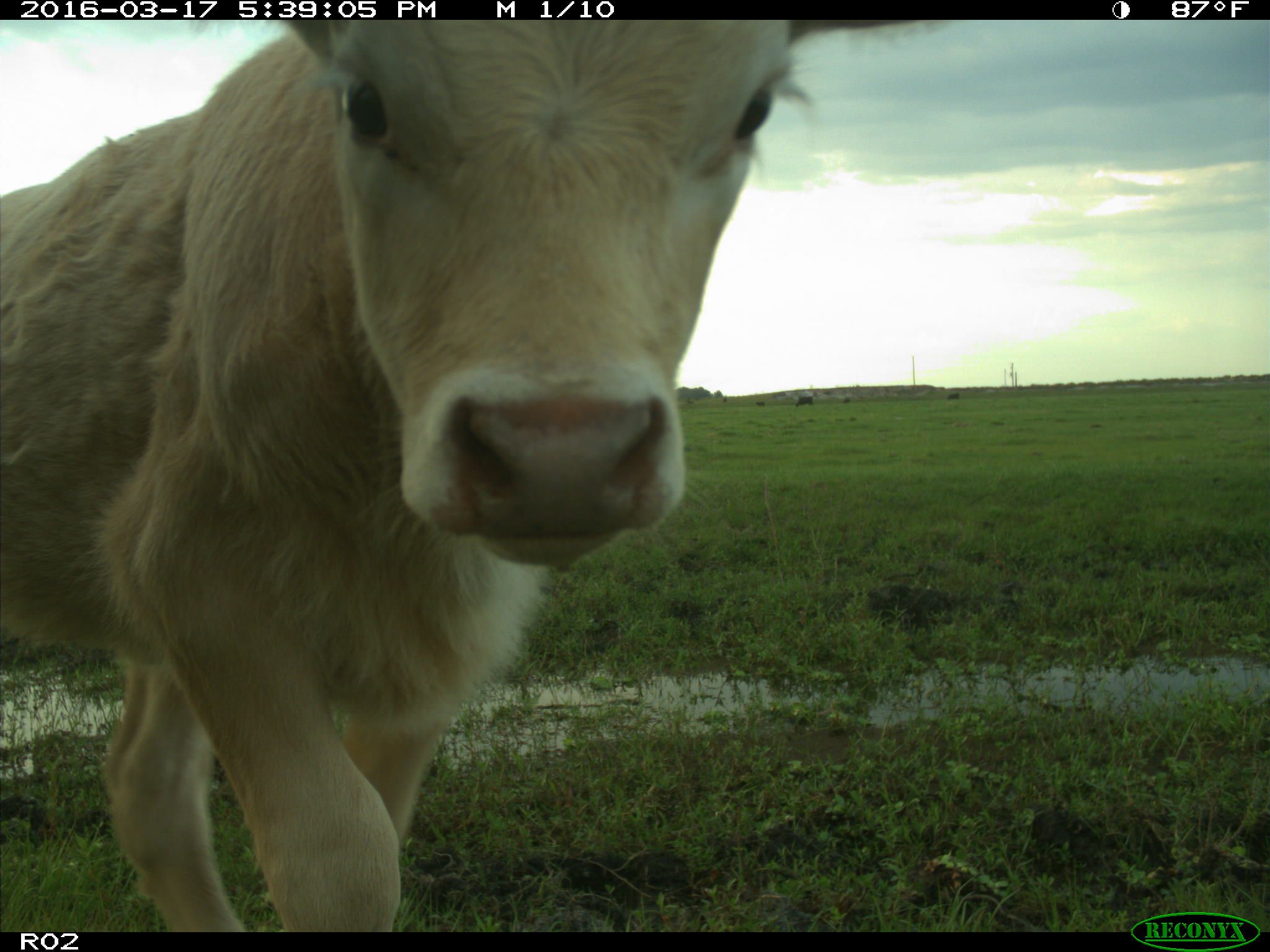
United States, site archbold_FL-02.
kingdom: Animalia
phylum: Chordata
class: Mammalia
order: Artiodactyla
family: Bovidae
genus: Bos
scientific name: Bos taurus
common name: domestic cow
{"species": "Bos taurus (domestic cow)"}